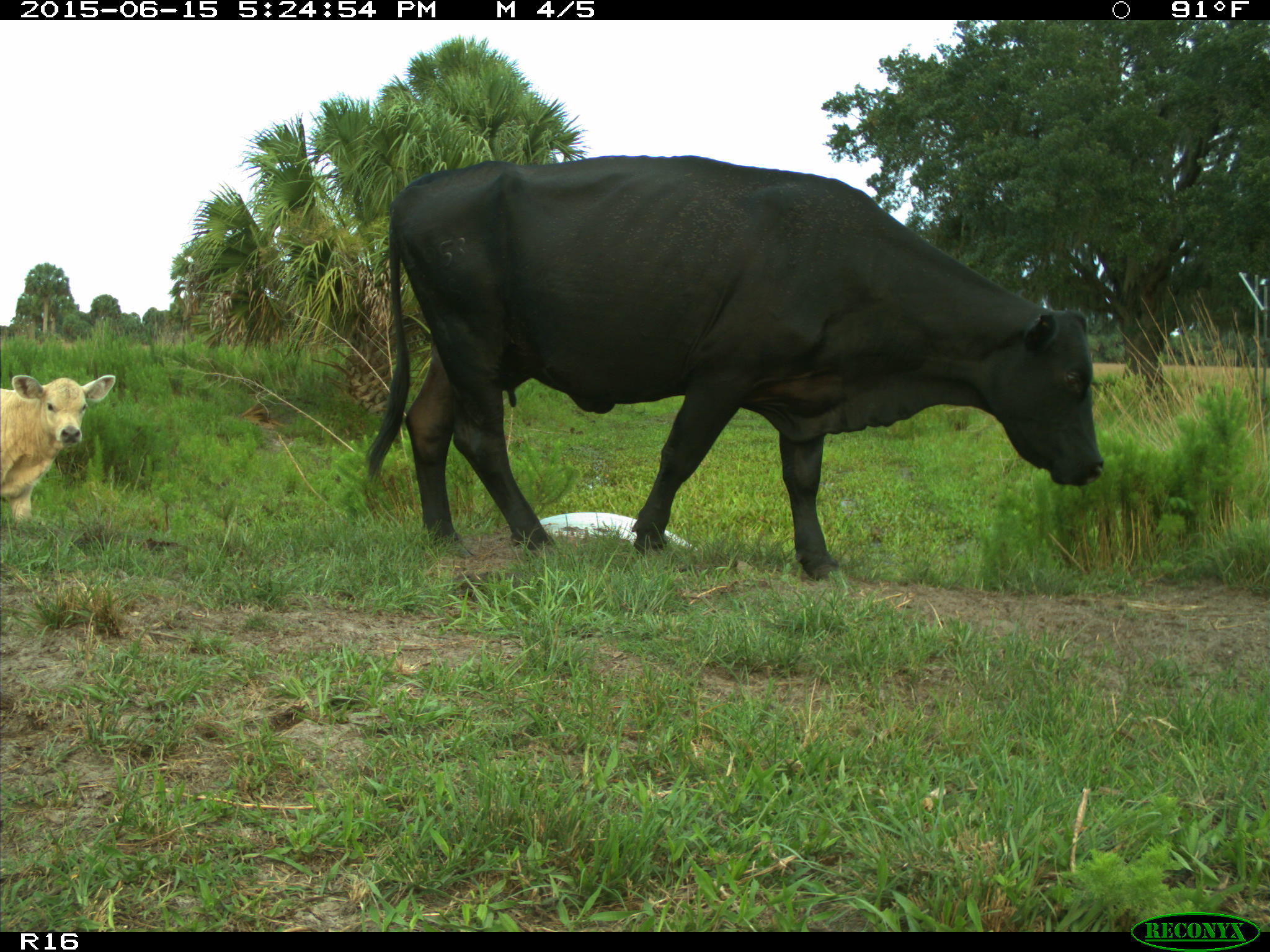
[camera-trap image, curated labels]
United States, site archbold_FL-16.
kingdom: Animalia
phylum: Chordata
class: Mammalia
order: Artiodactyla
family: Bovidae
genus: Bos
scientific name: Bos taurus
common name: domestic cow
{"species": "Bos taurus (domestic cow)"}